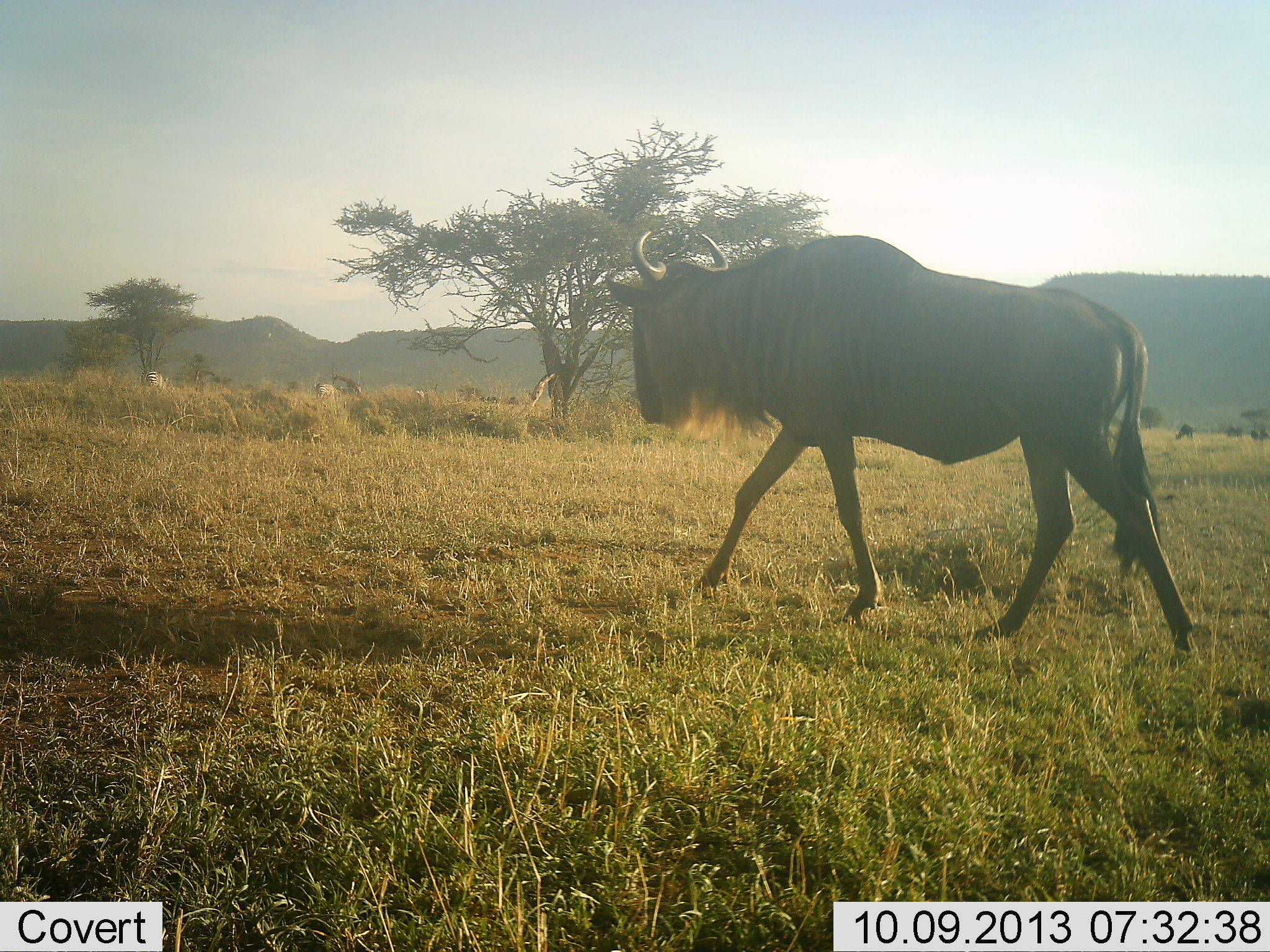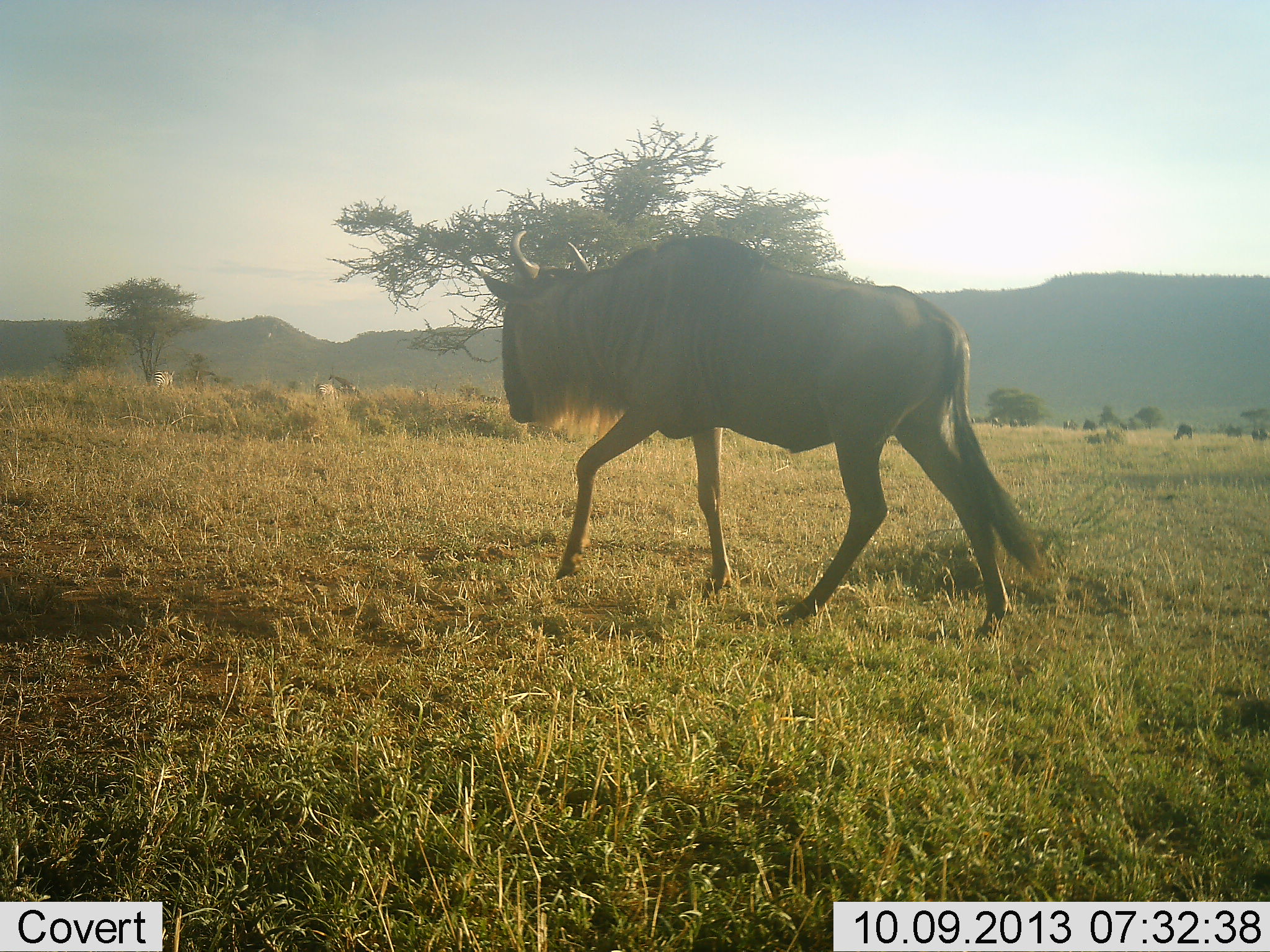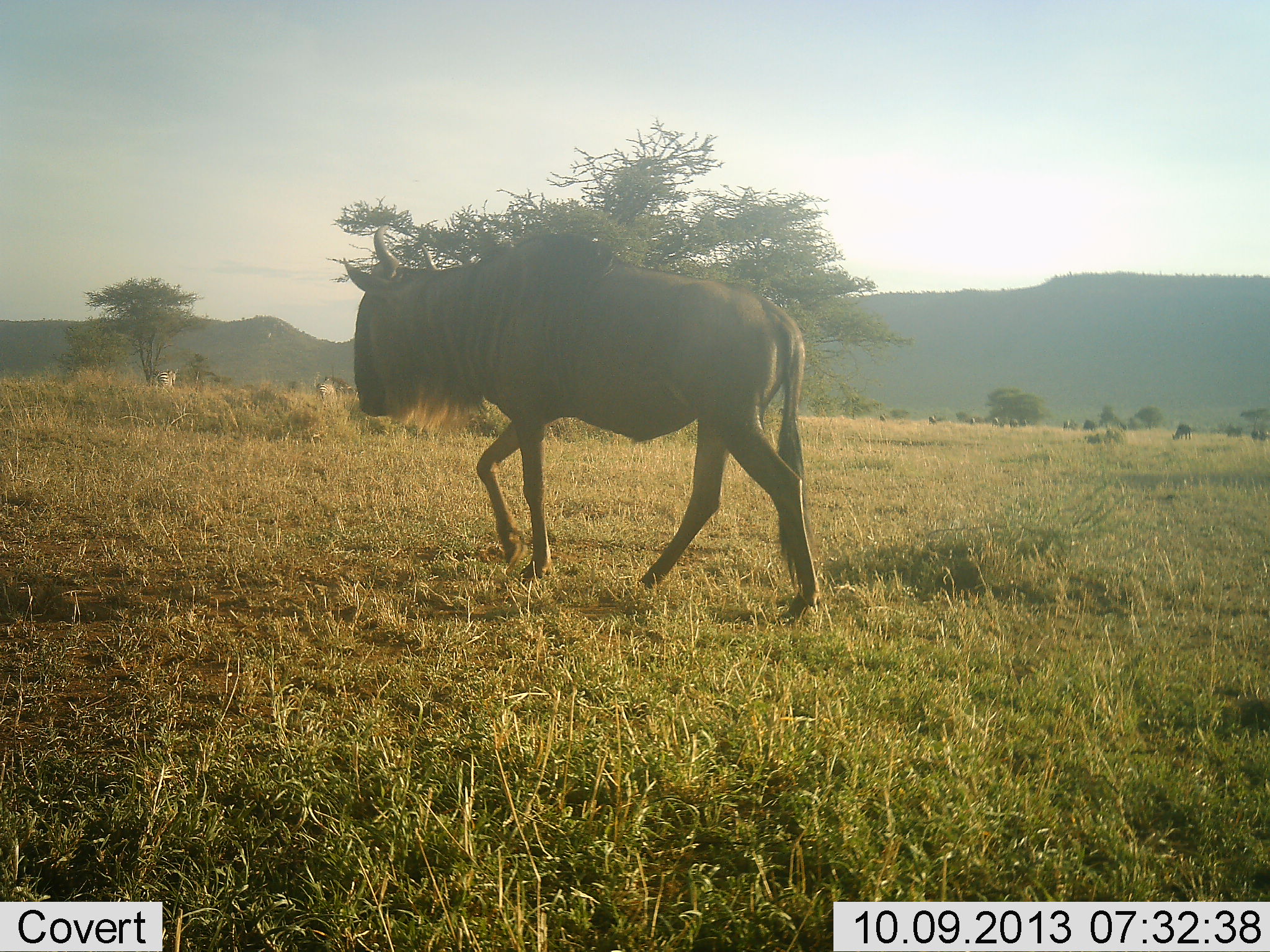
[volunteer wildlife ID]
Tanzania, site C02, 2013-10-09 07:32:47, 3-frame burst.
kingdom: Animalia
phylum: Chordata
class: Mammalia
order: Artiodactyla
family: Bovidae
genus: Connochaetes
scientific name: Connochaetes taurinus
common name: blue wildebeest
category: wildebeest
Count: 4.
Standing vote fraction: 25%.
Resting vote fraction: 0%.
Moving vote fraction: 92%.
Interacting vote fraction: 0%.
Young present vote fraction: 0%.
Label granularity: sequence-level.